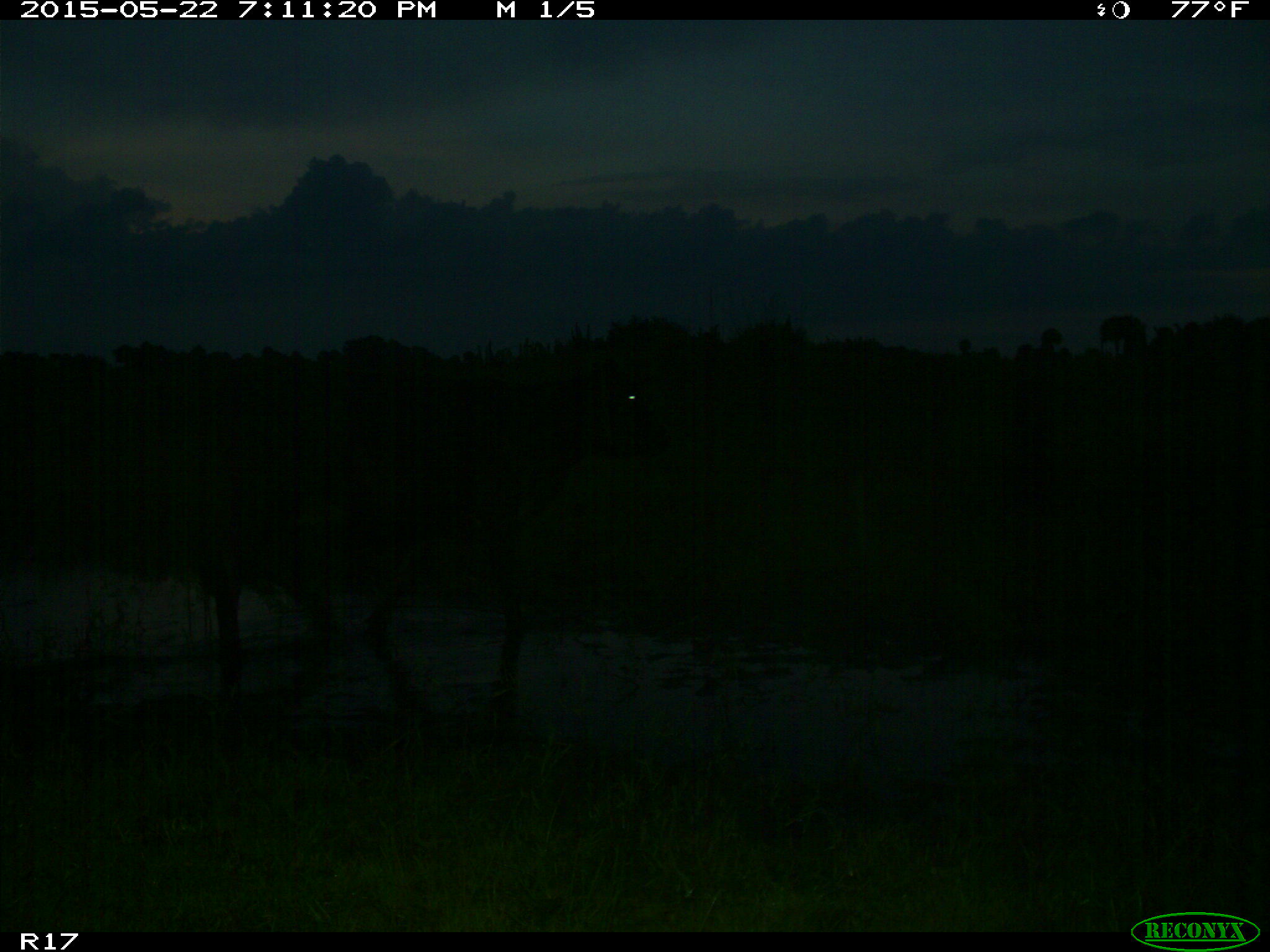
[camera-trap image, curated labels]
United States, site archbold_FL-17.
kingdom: Animalia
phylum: Chordata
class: Mammalia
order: Artiodactyla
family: Bovidae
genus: Bos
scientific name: Bos taurus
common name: domestic cow